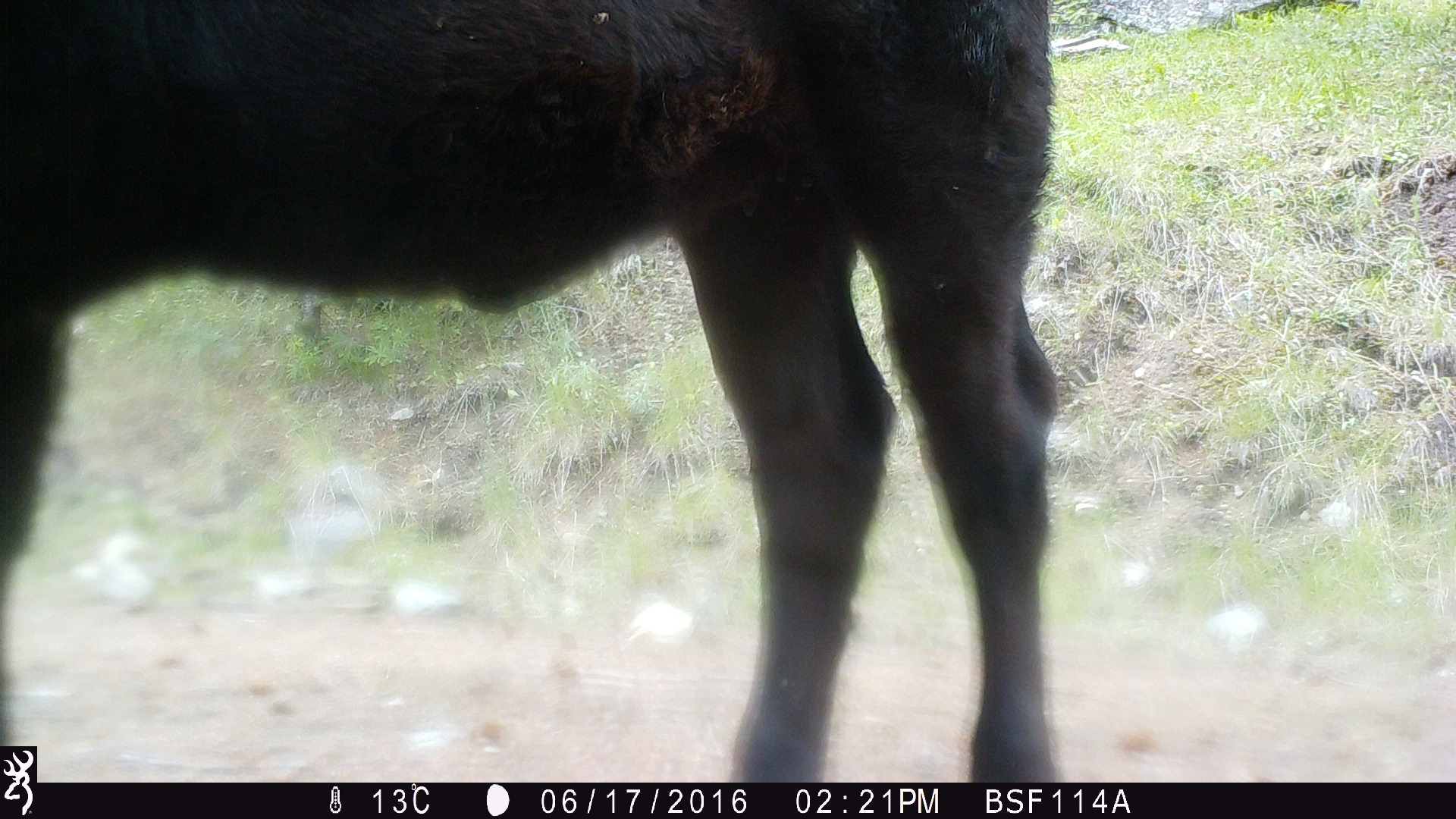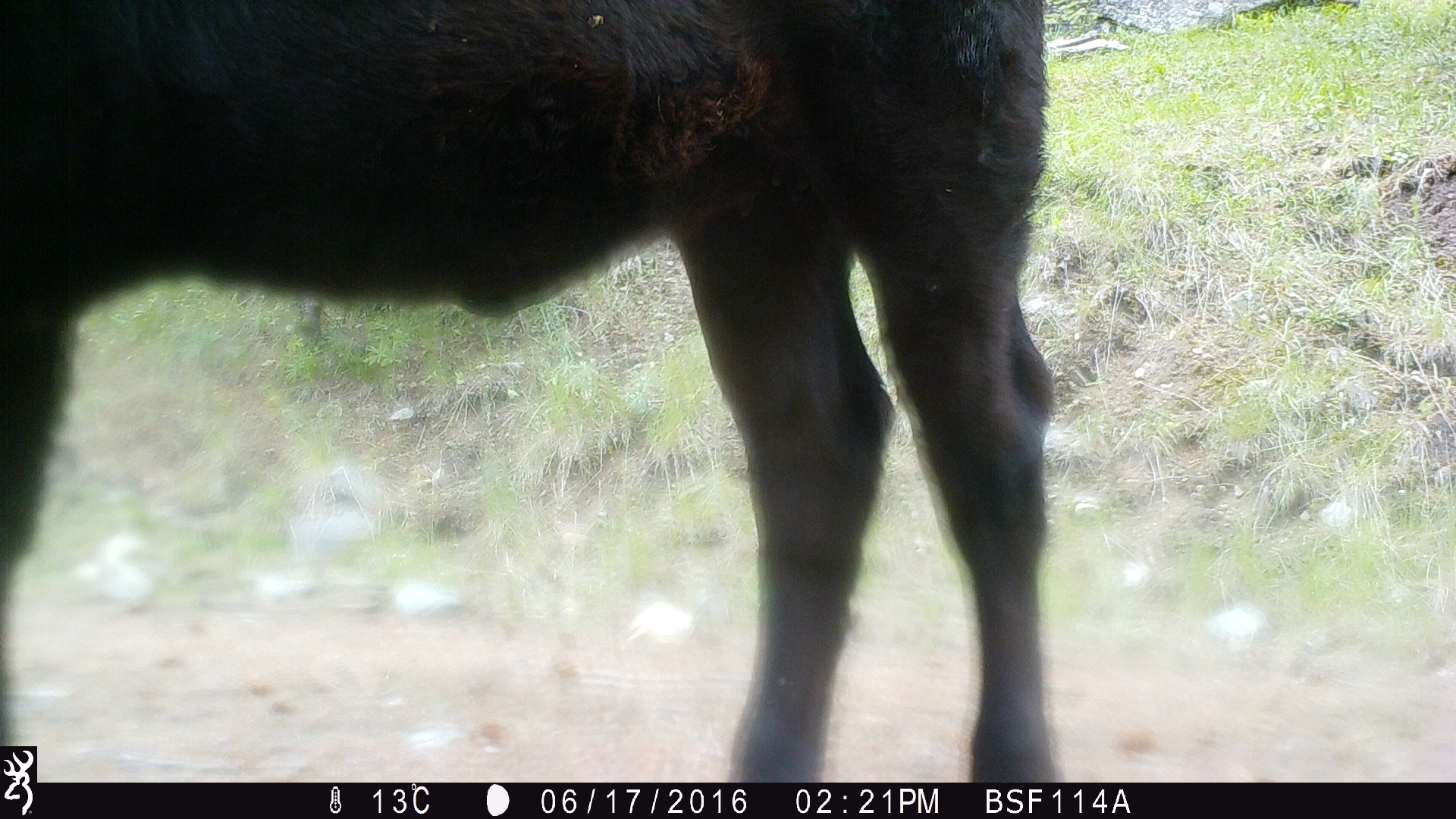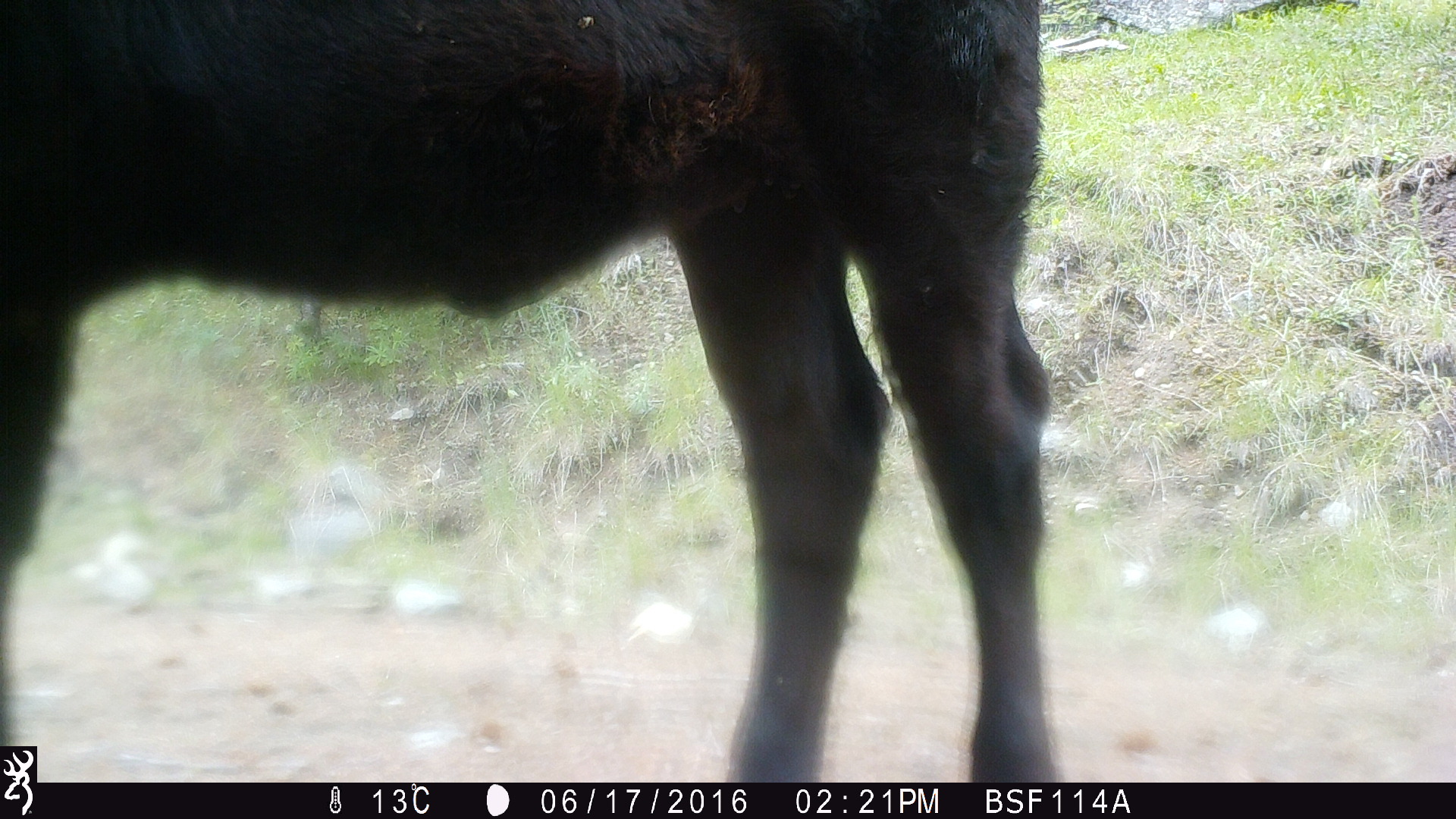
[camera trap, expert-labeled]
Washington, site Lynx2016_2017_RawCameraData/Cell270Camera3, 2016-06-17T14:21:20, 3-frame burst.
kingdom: Animalia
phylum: Chordata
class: Mammalia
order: Artiodactyla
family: Bovidae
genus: Bos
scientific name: Bos taurus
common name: domestic cattle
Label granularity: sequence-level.